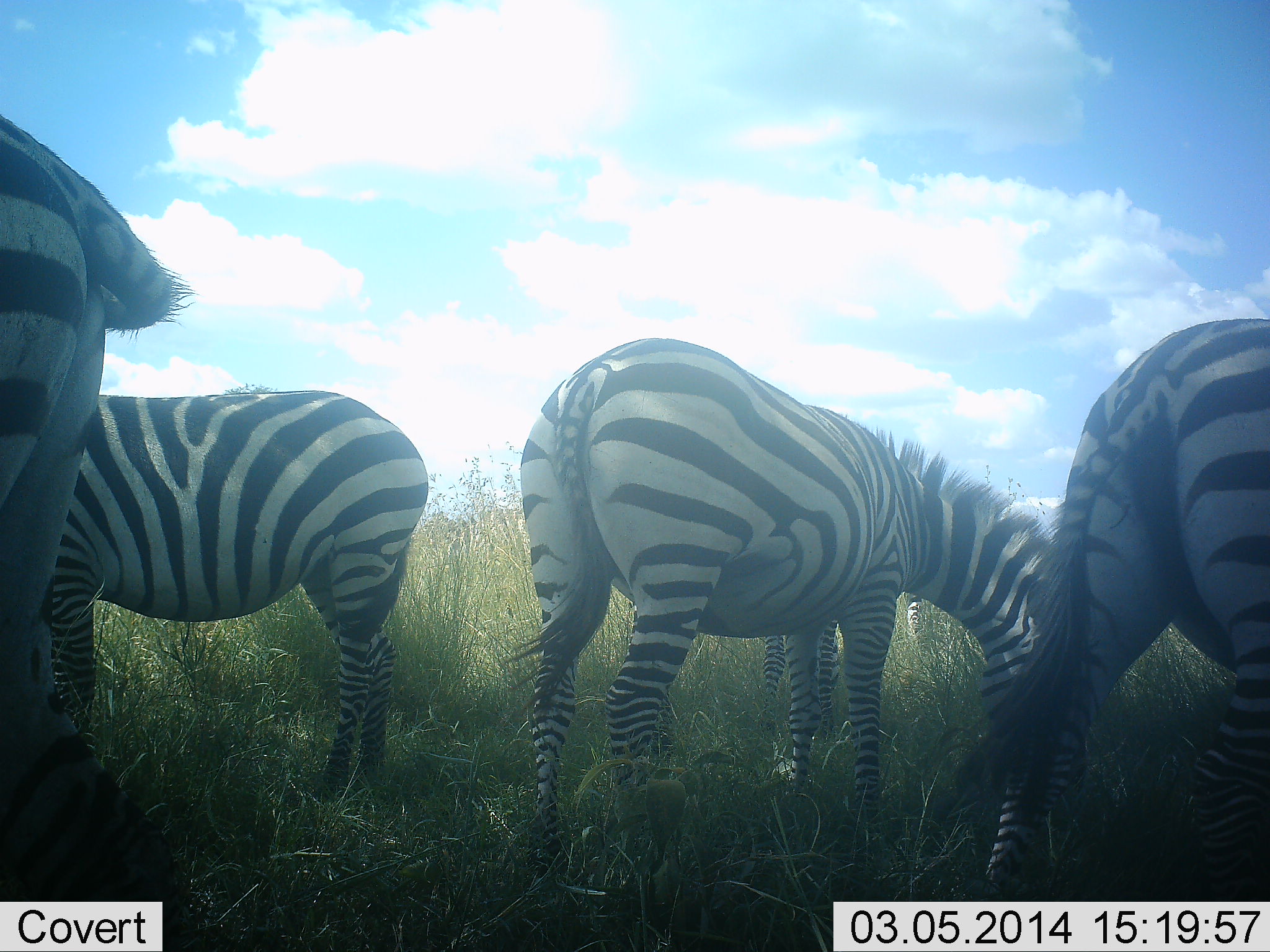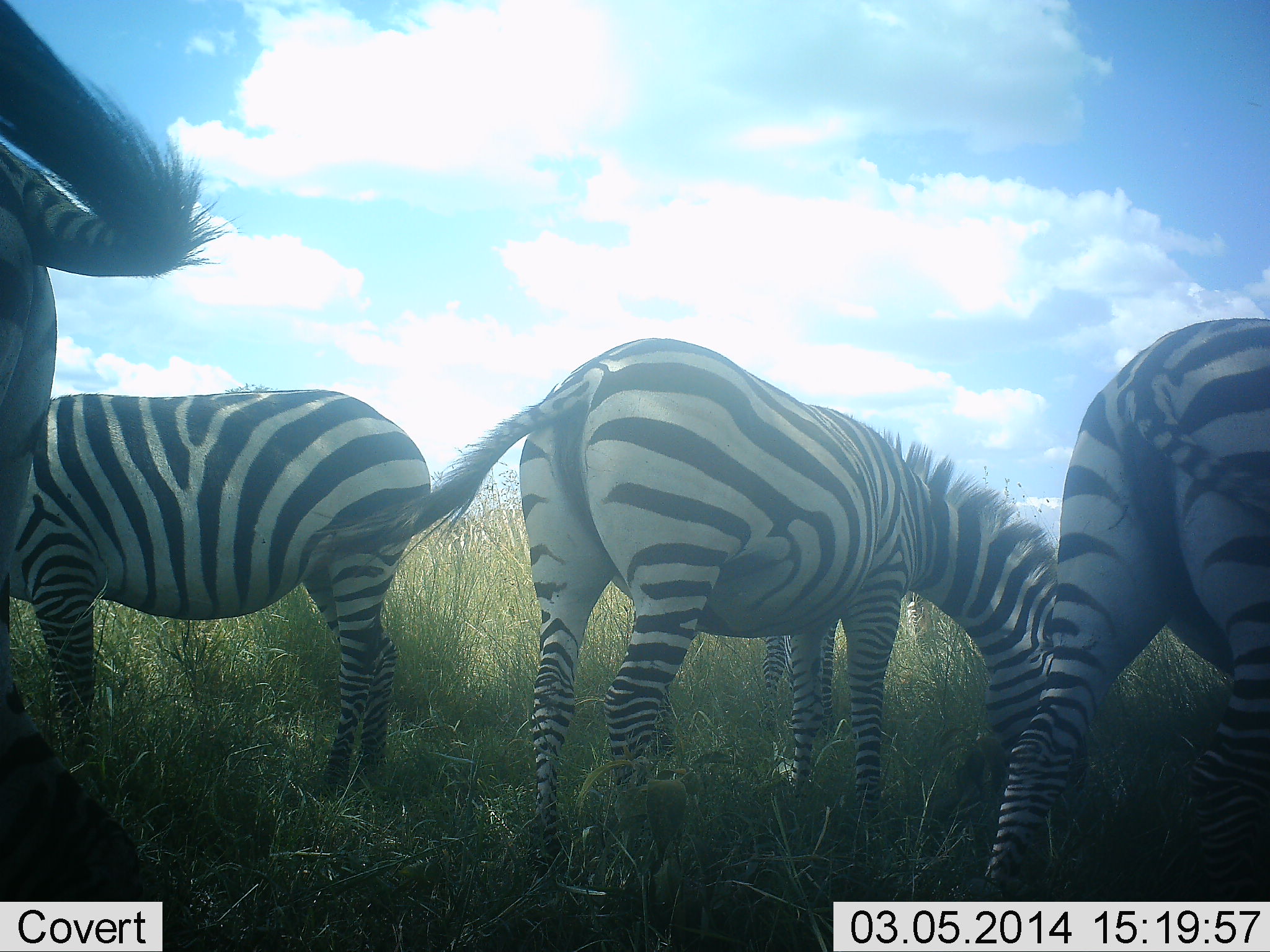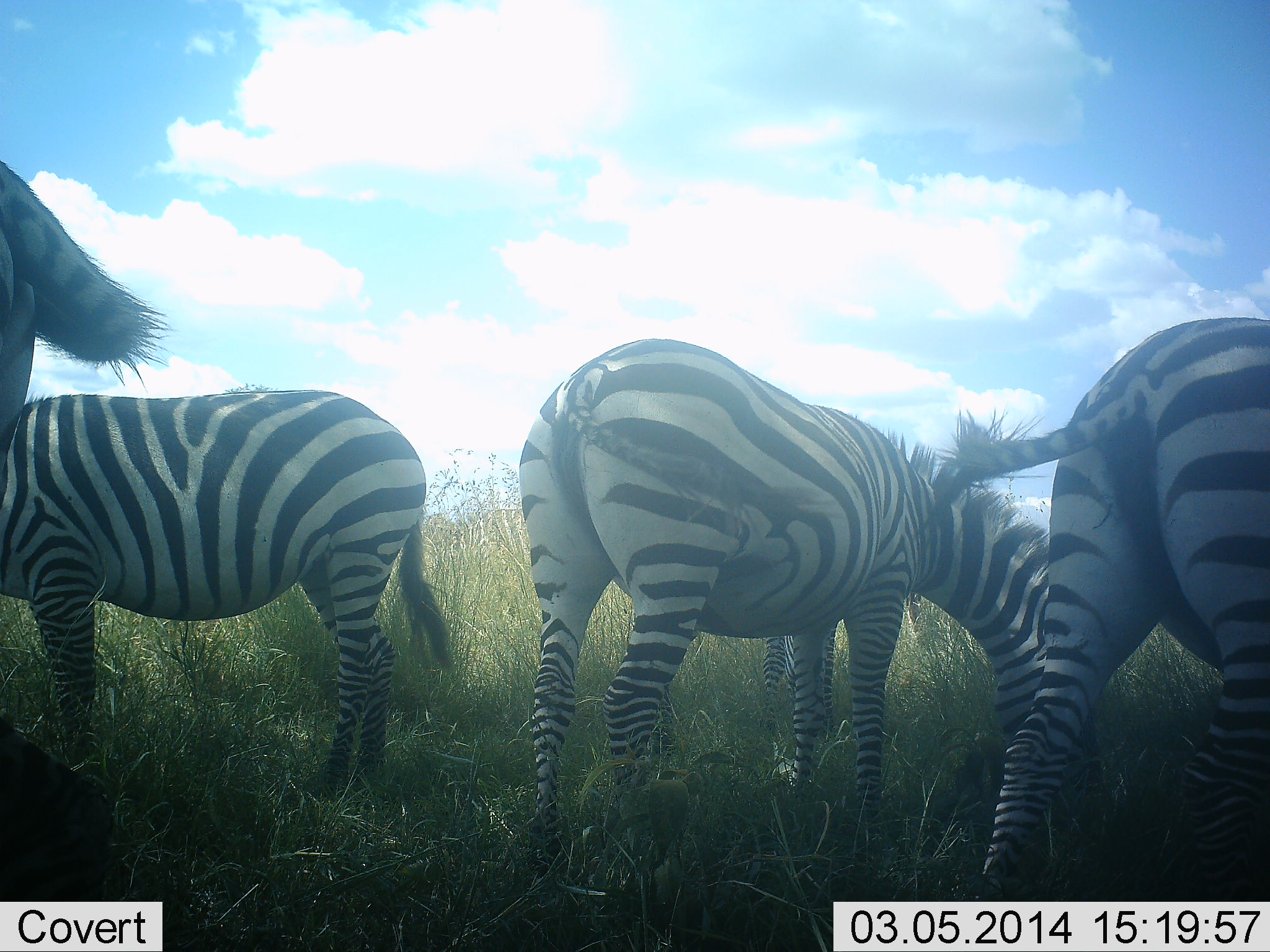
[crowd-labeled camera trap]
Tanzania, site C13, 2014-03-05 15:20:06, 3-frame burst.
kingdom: Animalia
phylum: Chordata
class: Mammalia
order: Perissodactyla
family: Equidae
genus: Equus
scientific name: Equus quagga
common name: plains zebra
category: zebra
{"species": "zebra (plains zebra) (Equus quagga)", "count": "4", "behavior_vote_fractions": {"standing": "30%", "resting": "0%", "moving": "0%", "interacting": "0%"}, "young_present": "0%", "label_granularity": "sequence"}